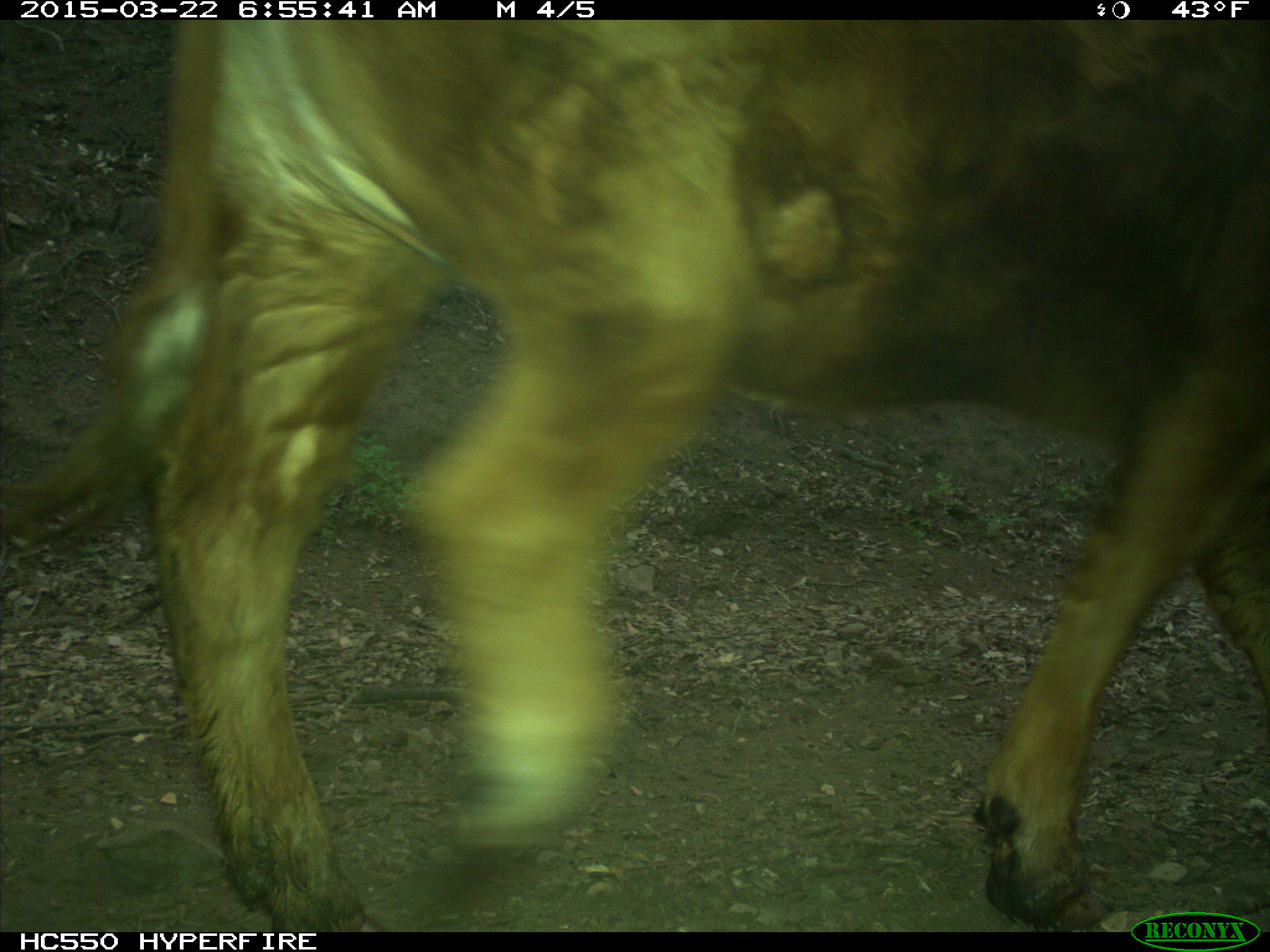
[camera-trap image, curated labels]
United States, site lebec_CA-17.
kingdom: Animalia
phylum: Chordata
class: Mammalia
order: Artiodactyla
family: Bovidae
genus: Bos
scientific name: Bos taurus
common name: domestic cow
Bos taurus (domestic cow).